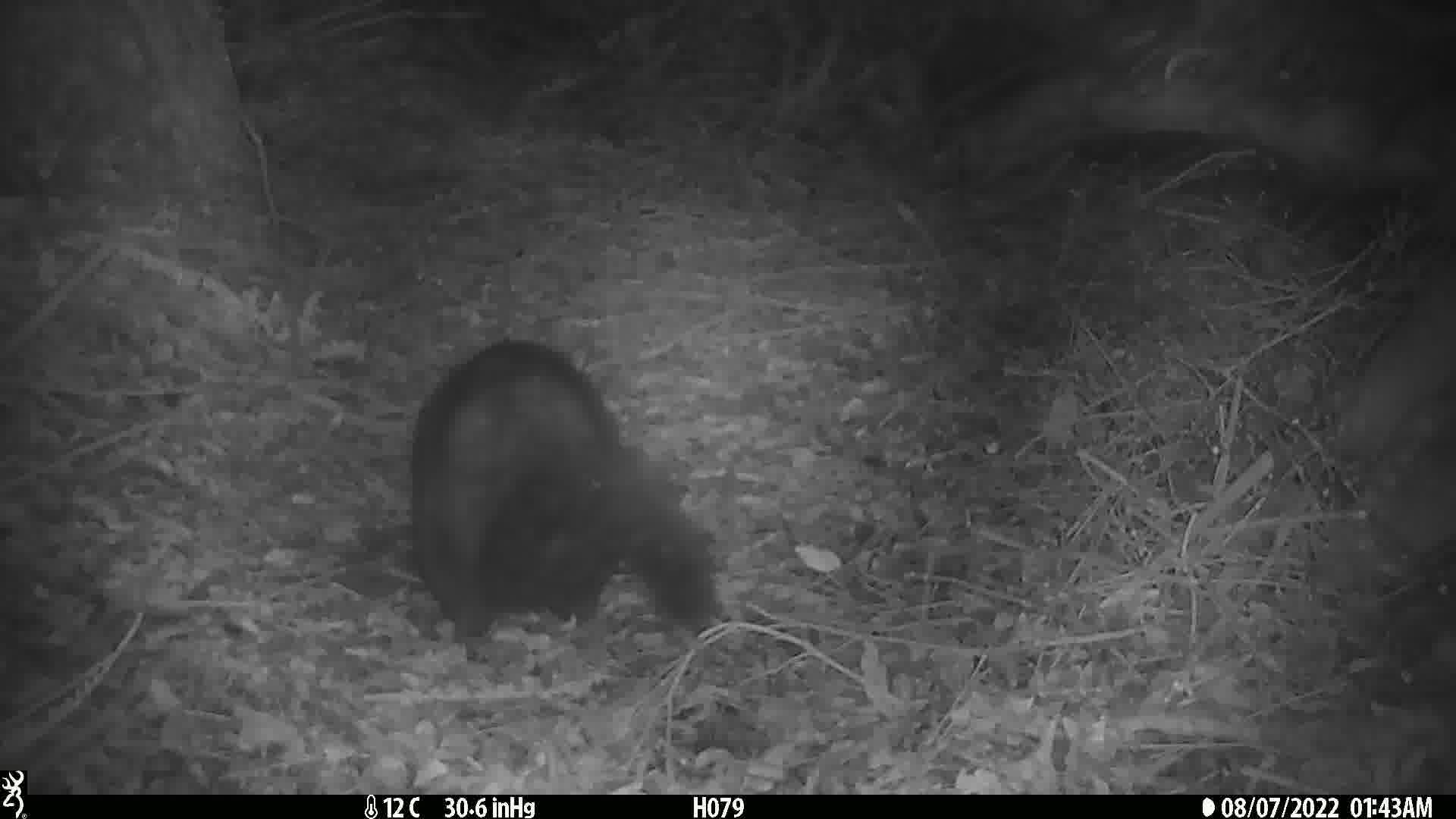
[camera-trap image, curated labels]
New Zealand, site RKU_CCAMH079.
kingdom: Animalia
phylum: Chordata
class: Mammalia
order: Diprotodontia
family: Phalangeridae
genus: Trichosurus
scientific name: Trichosurus vulpecula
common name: common brushtail possum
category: possum